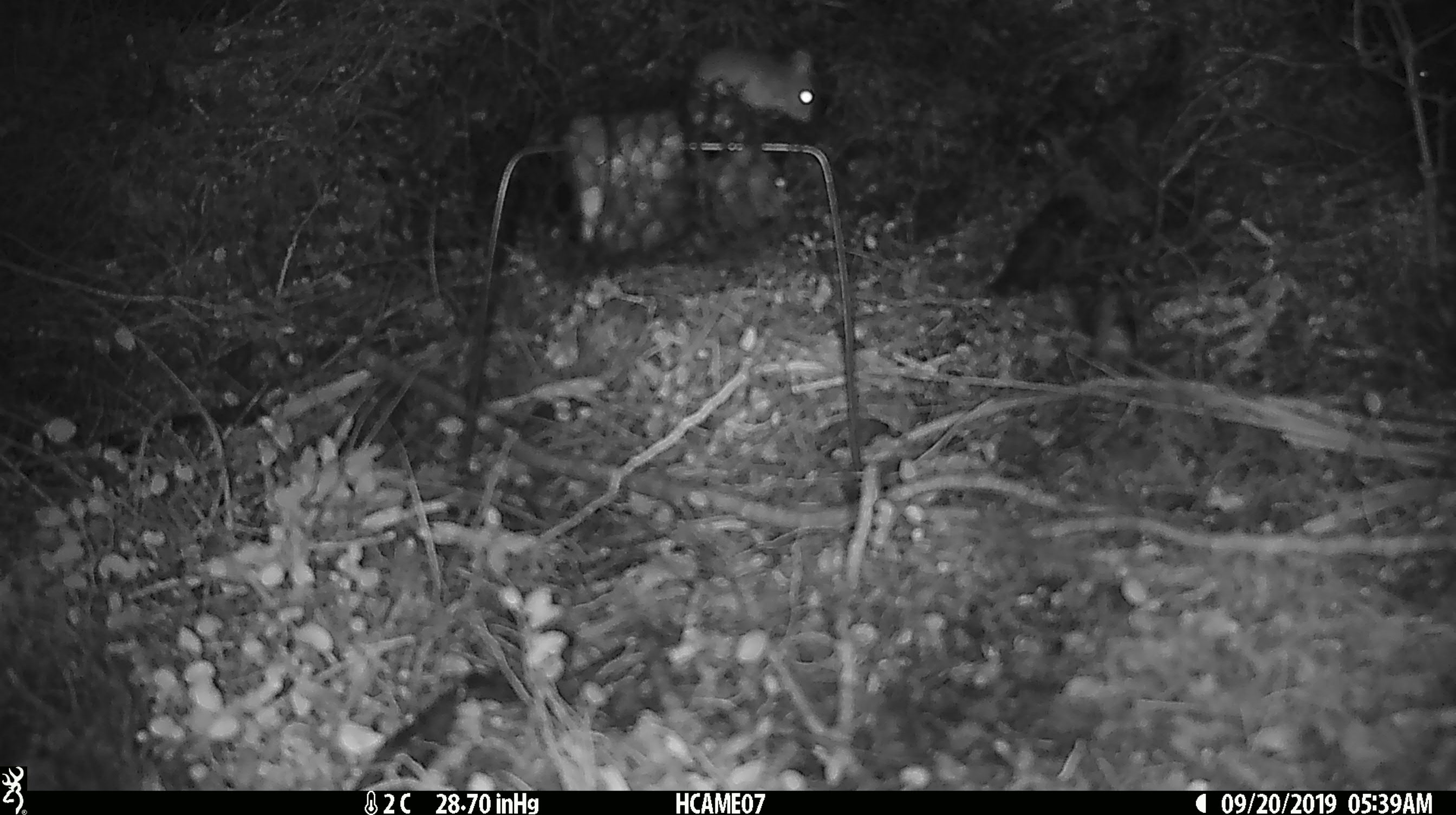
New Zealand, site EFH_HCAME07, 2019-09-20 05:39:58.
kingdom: Animalia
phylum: Chordata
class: Mammalia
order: Rodentia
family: Muridae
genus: Mus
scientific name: Mus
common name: mouse